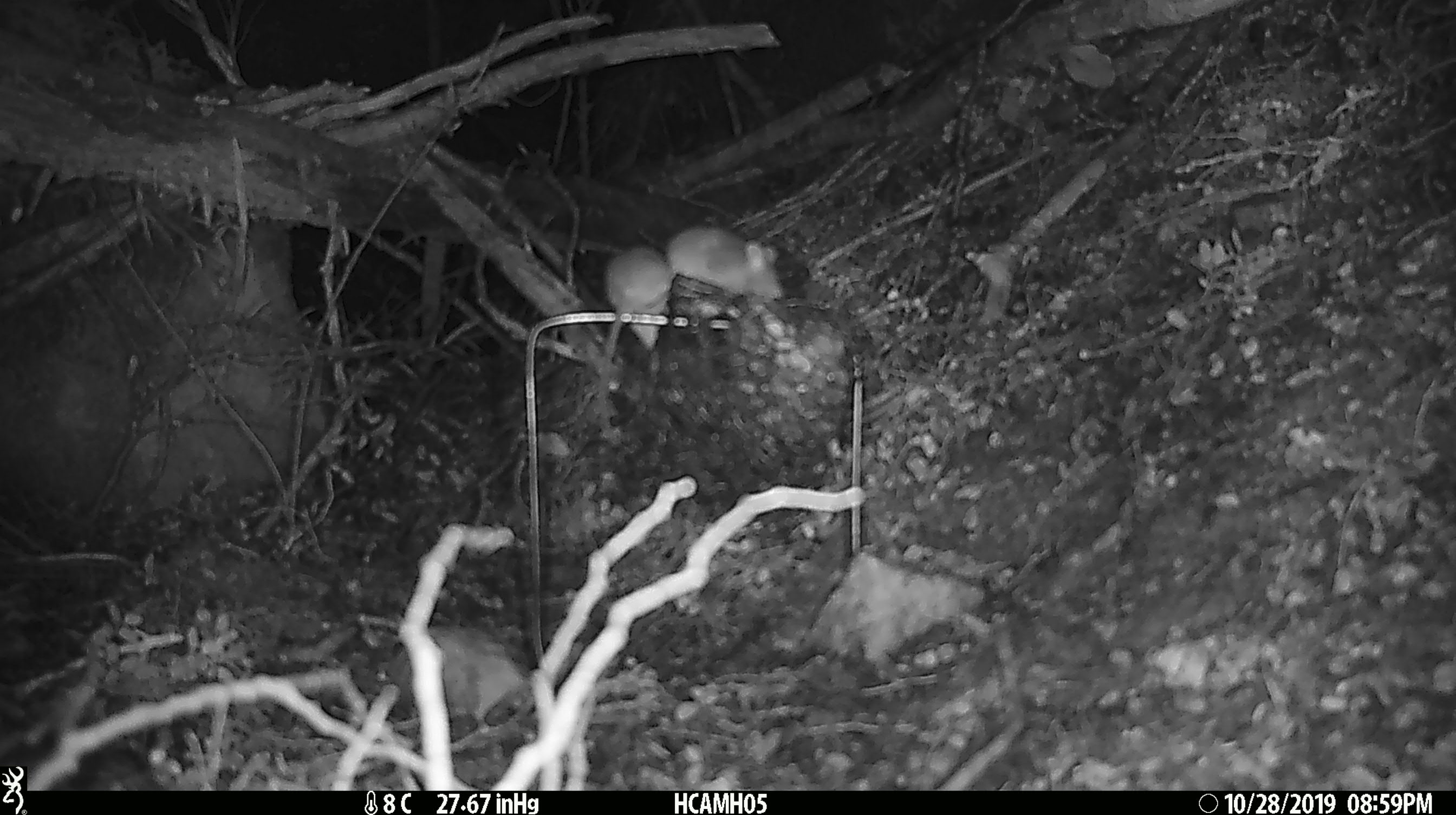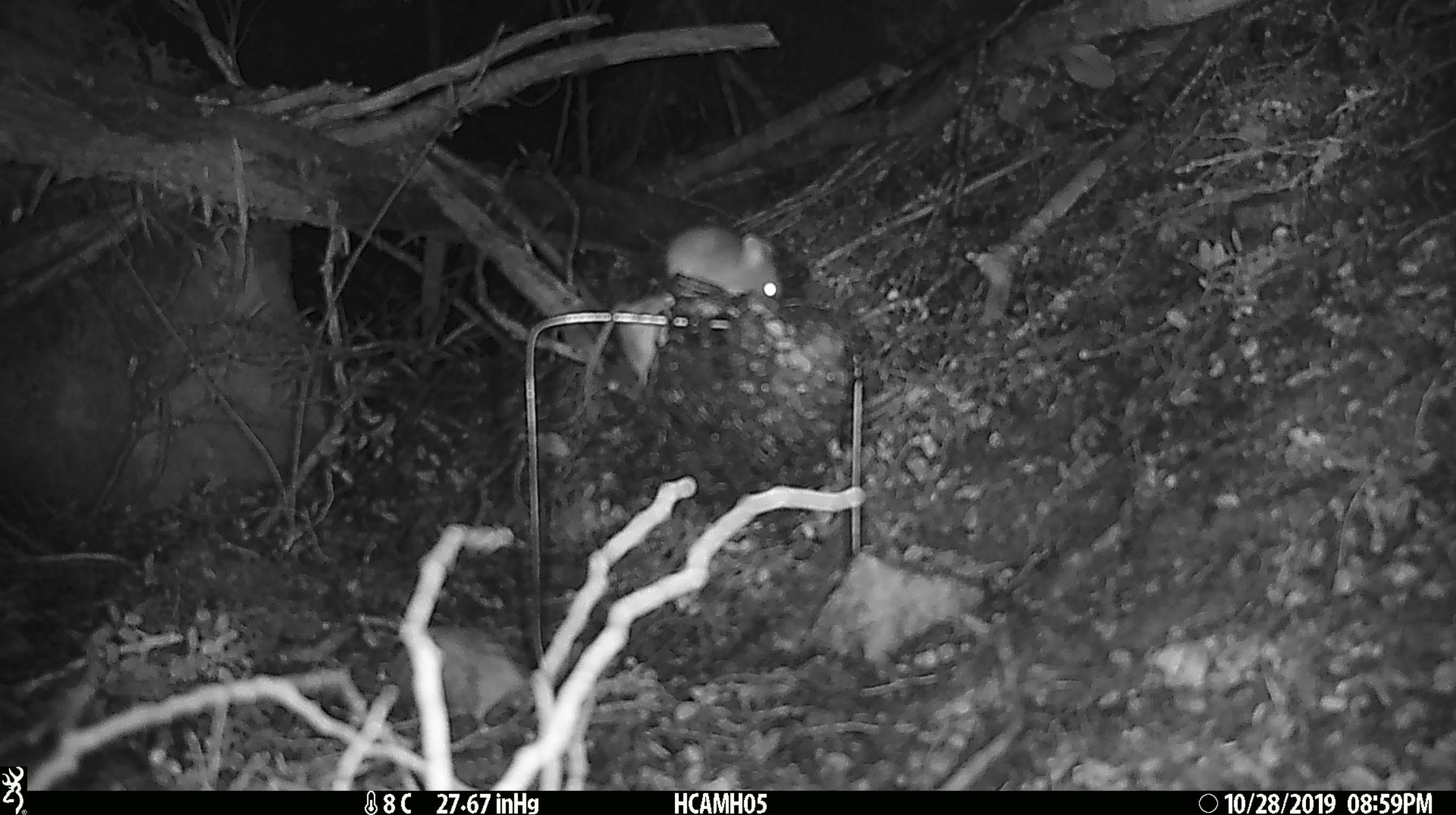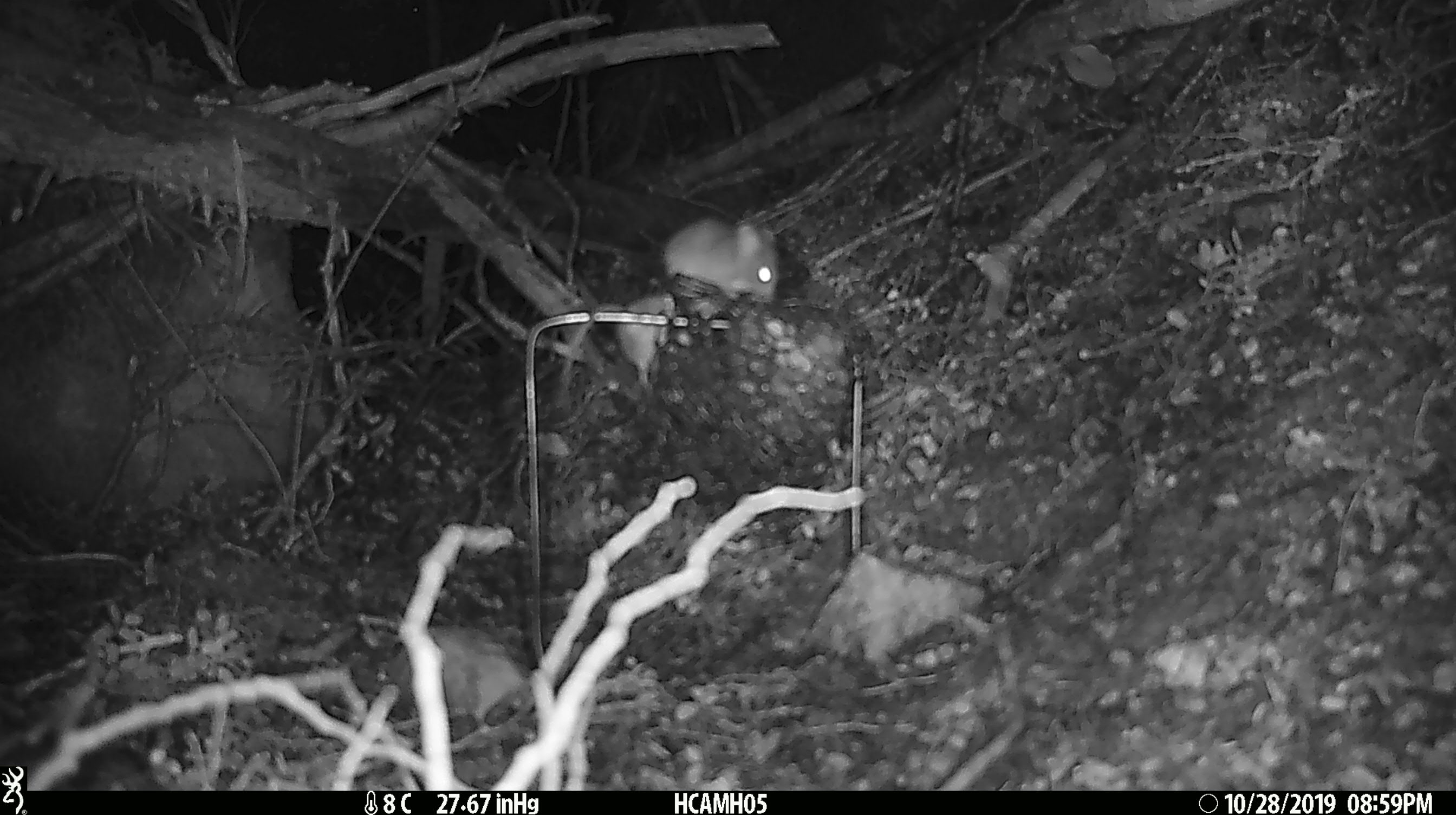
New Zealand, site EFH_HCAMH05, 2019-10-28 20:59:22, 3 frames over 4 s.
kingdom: Animalia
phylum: Chordata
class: Mammalia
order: Rodentia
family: Muridae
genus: Mus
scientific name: Mus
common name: mouse